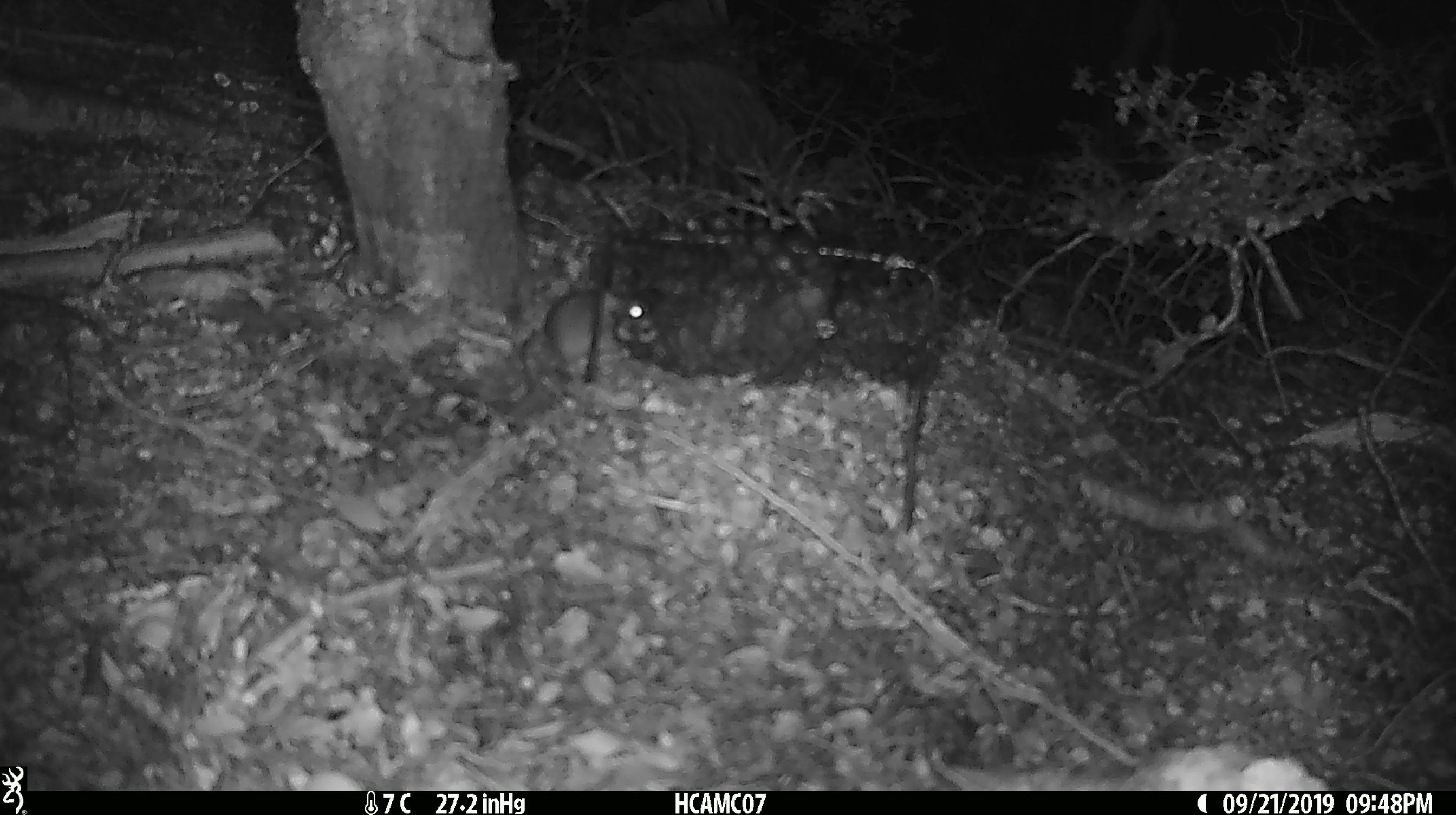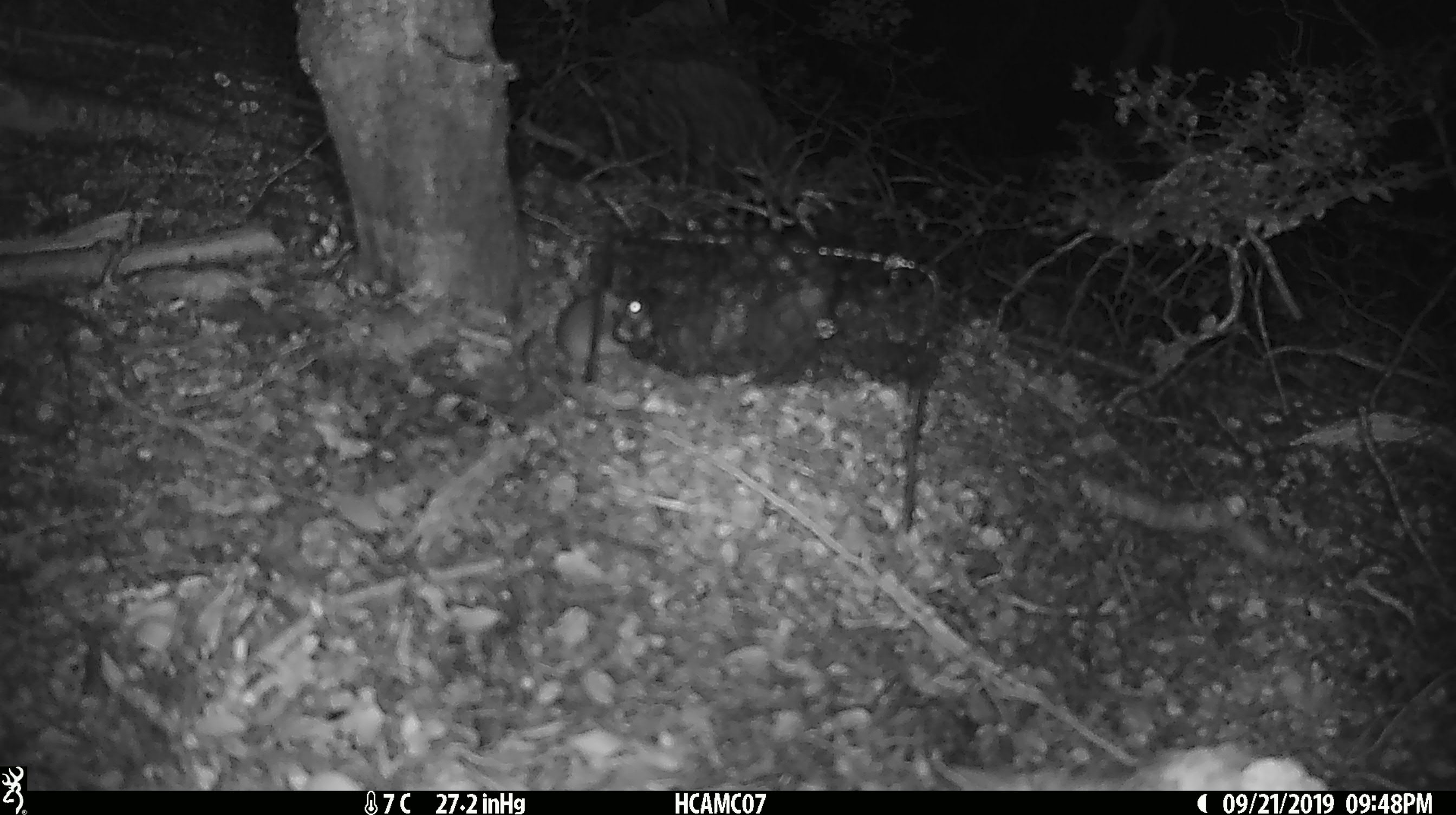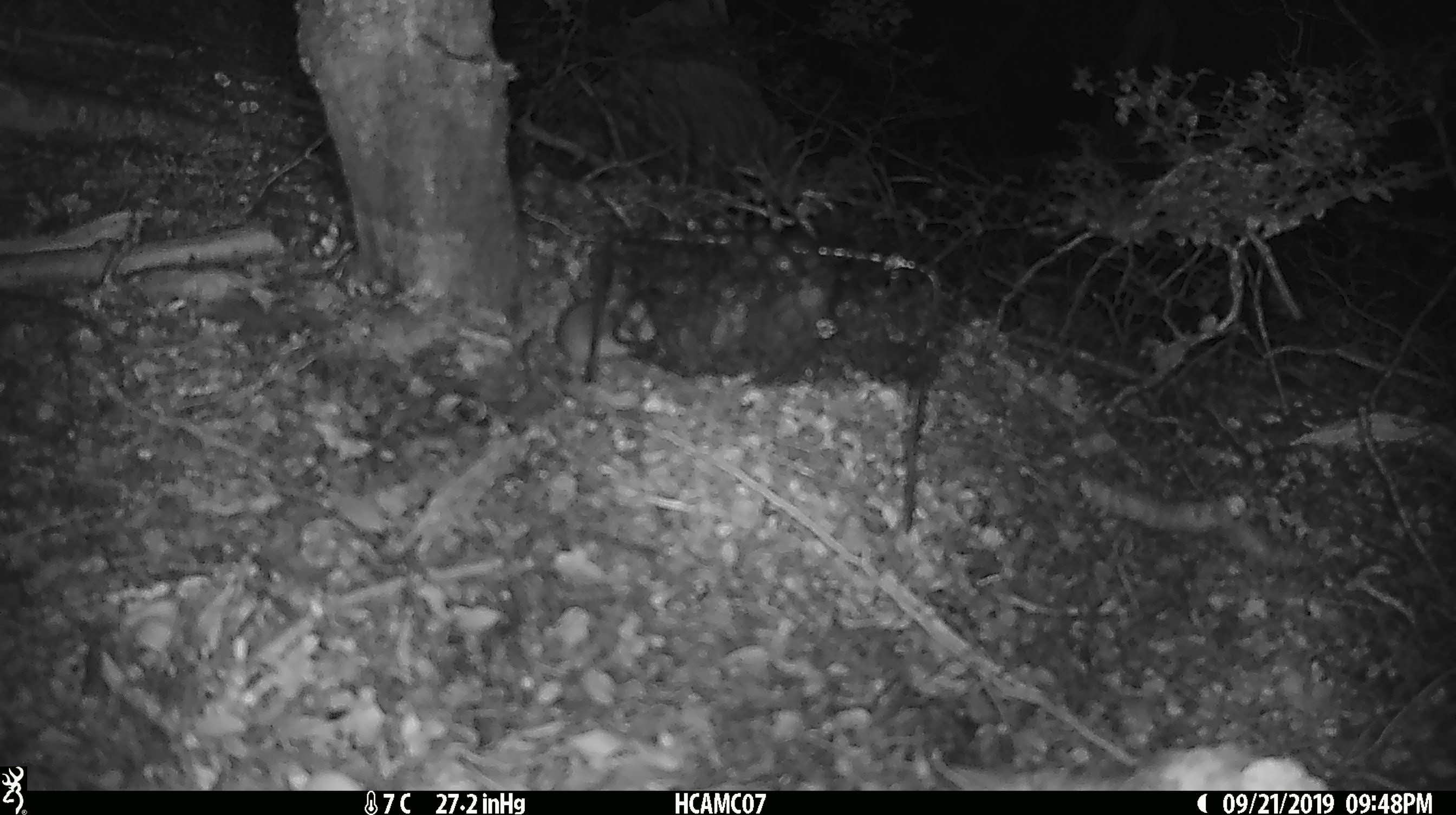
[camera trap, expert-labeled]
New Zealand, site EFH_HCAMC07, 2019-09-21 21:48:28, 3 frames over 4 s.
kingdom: Animalia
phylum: Chordata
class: Mammalia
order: Rodentia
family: Muridae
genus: Mus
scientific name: Mus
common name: mouse